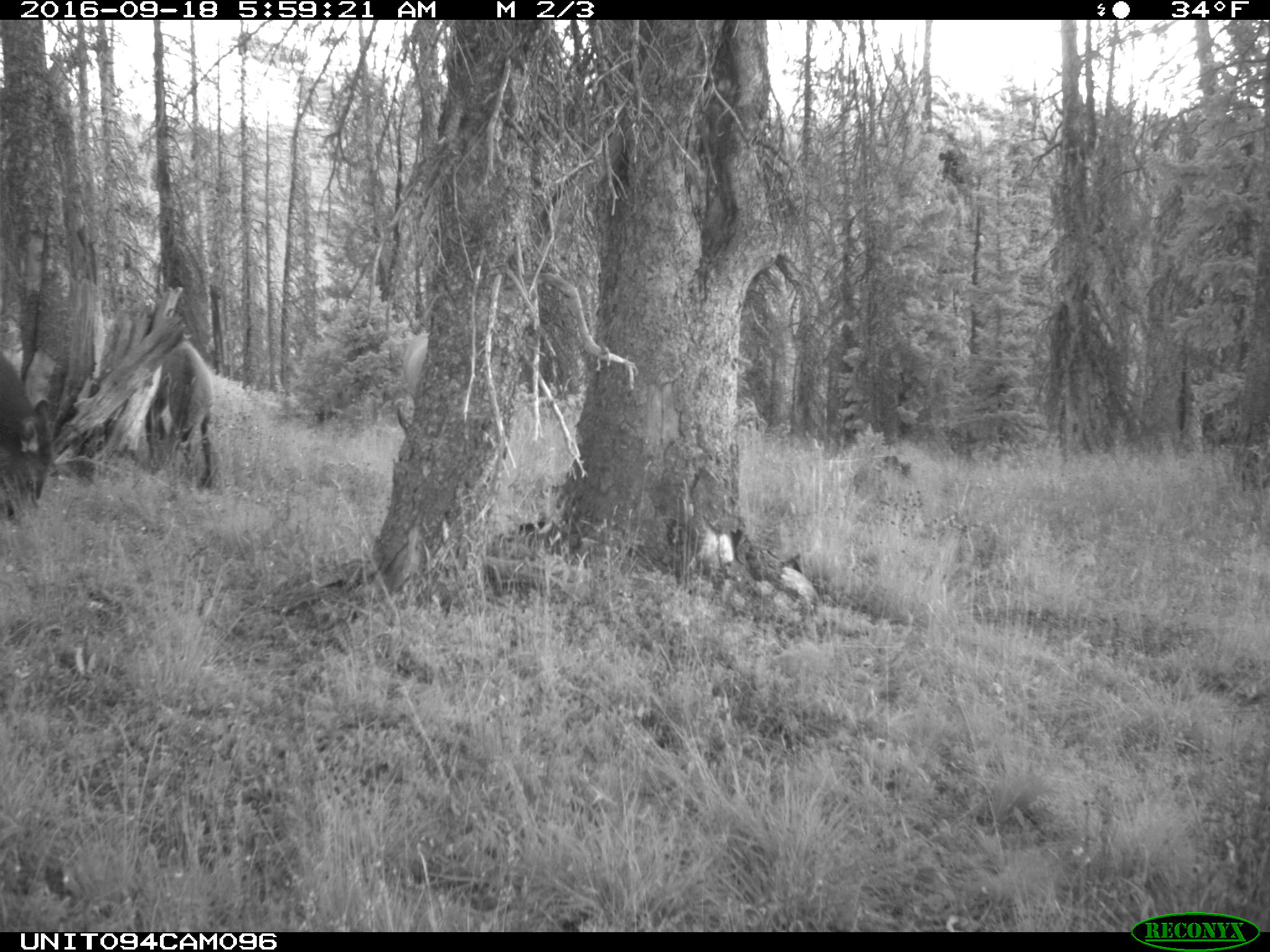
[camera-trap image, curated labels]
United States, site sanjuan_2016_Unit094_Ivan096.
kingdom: Animalia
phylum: Chordata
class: Mammalia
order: Artiodactyla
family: Cervidae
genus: Cervus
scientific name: Cervus elaphus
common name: red deer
Cervus elaphus (red deer).